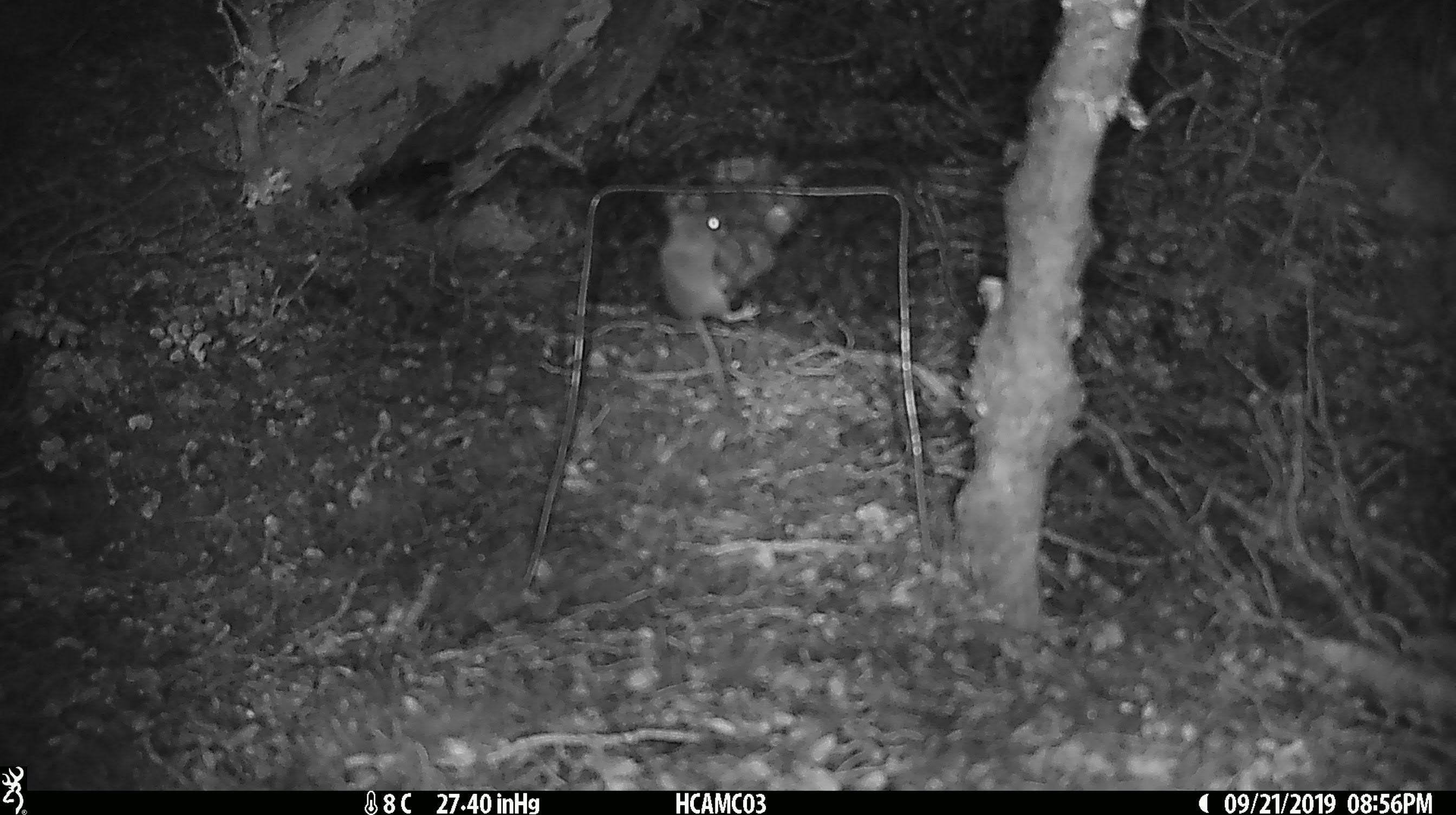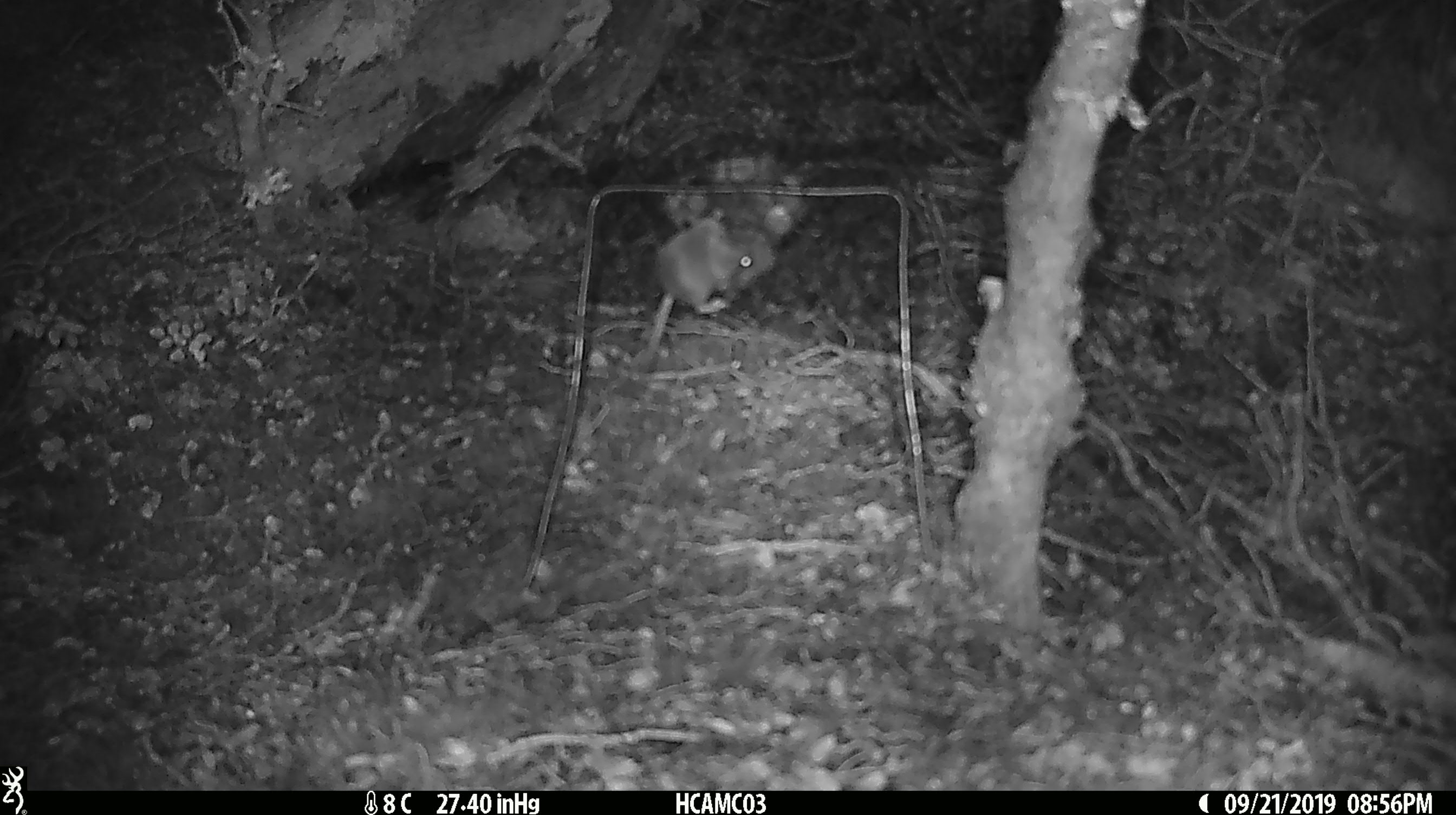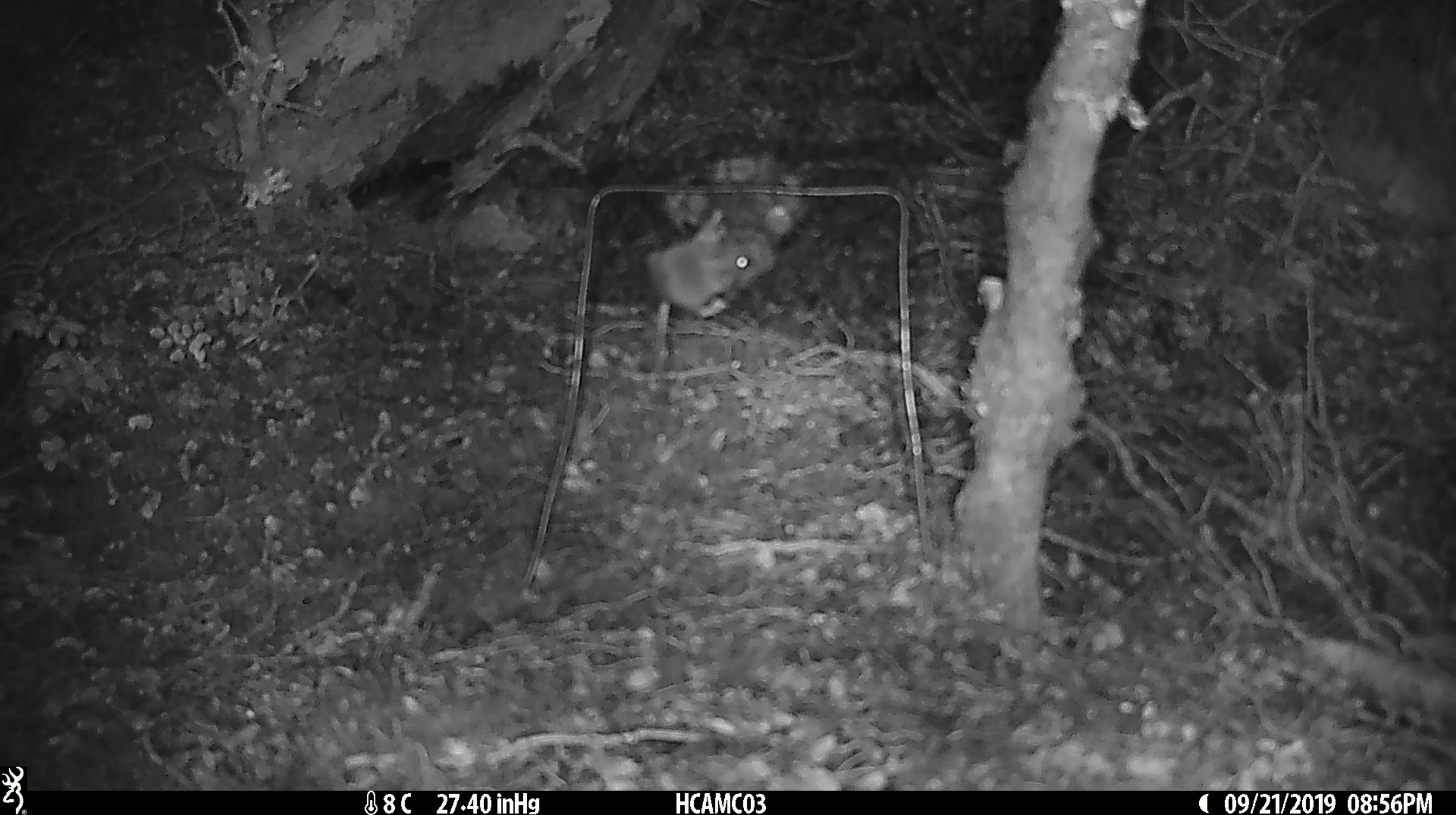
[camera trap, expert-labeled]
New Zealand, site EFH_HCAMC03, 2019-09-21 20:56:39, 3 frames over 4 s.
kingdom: Animalia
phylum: Chordata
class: Mammalia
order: Rodentia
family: Muridae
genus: Mus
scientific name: Mus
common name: mouse